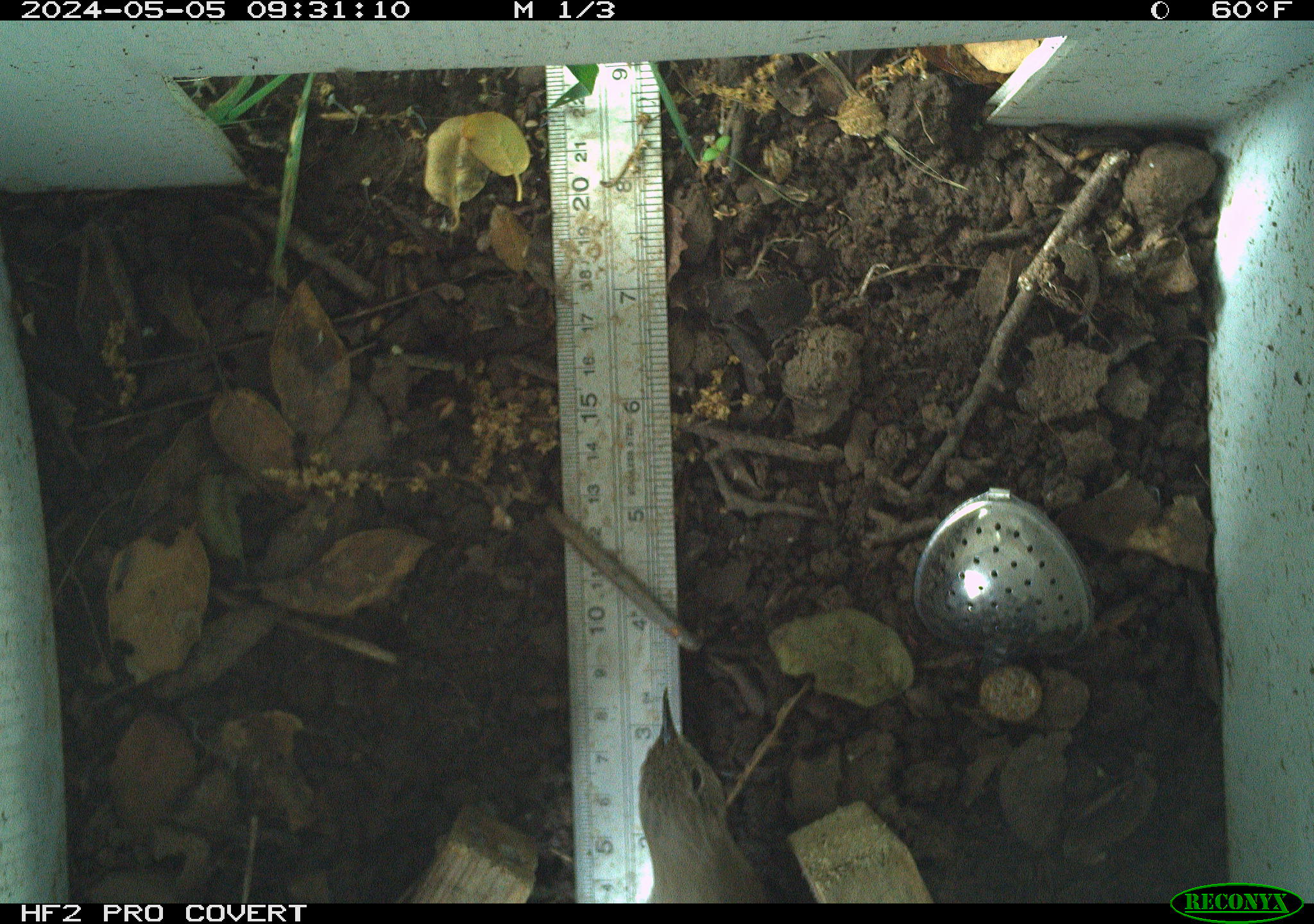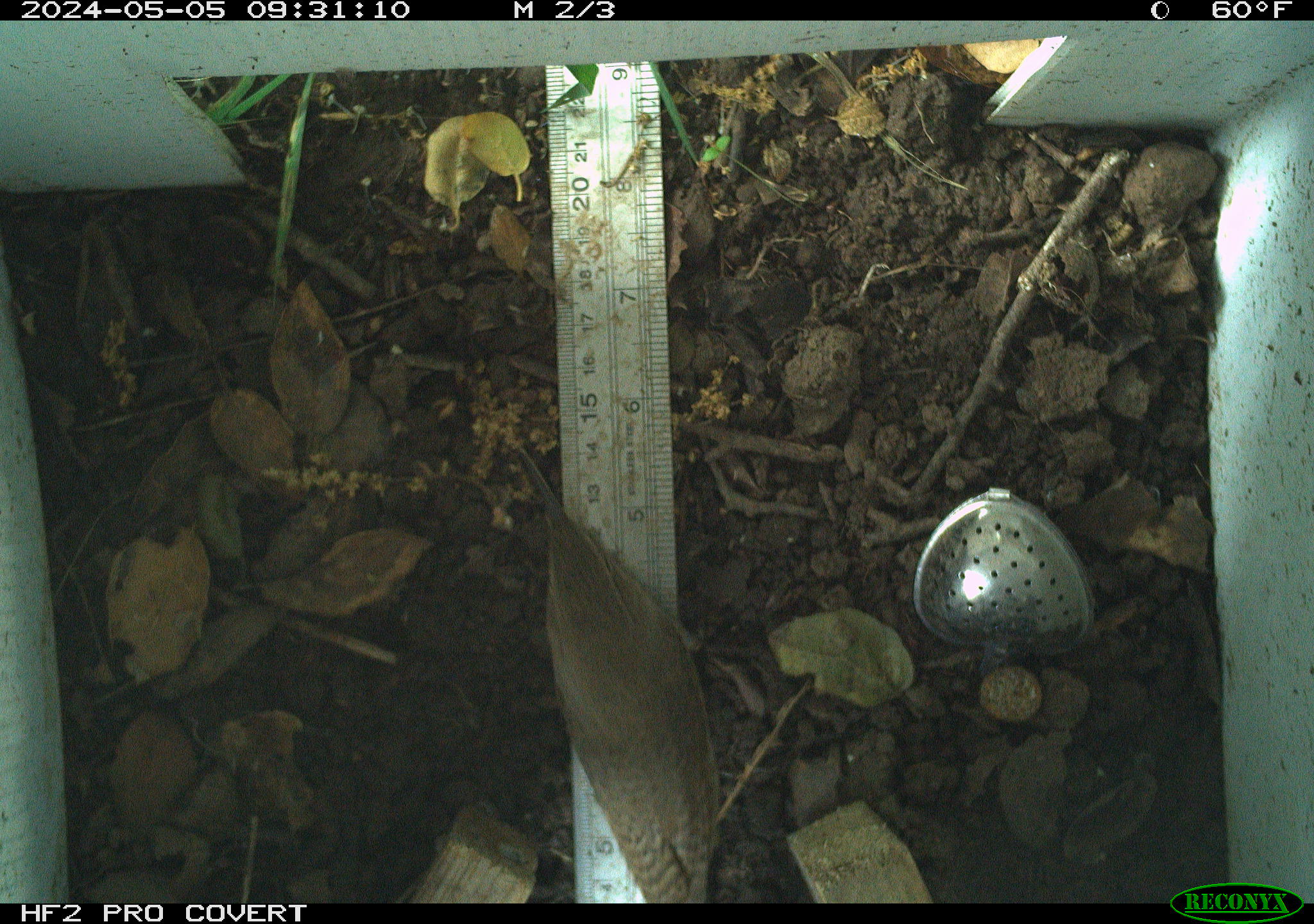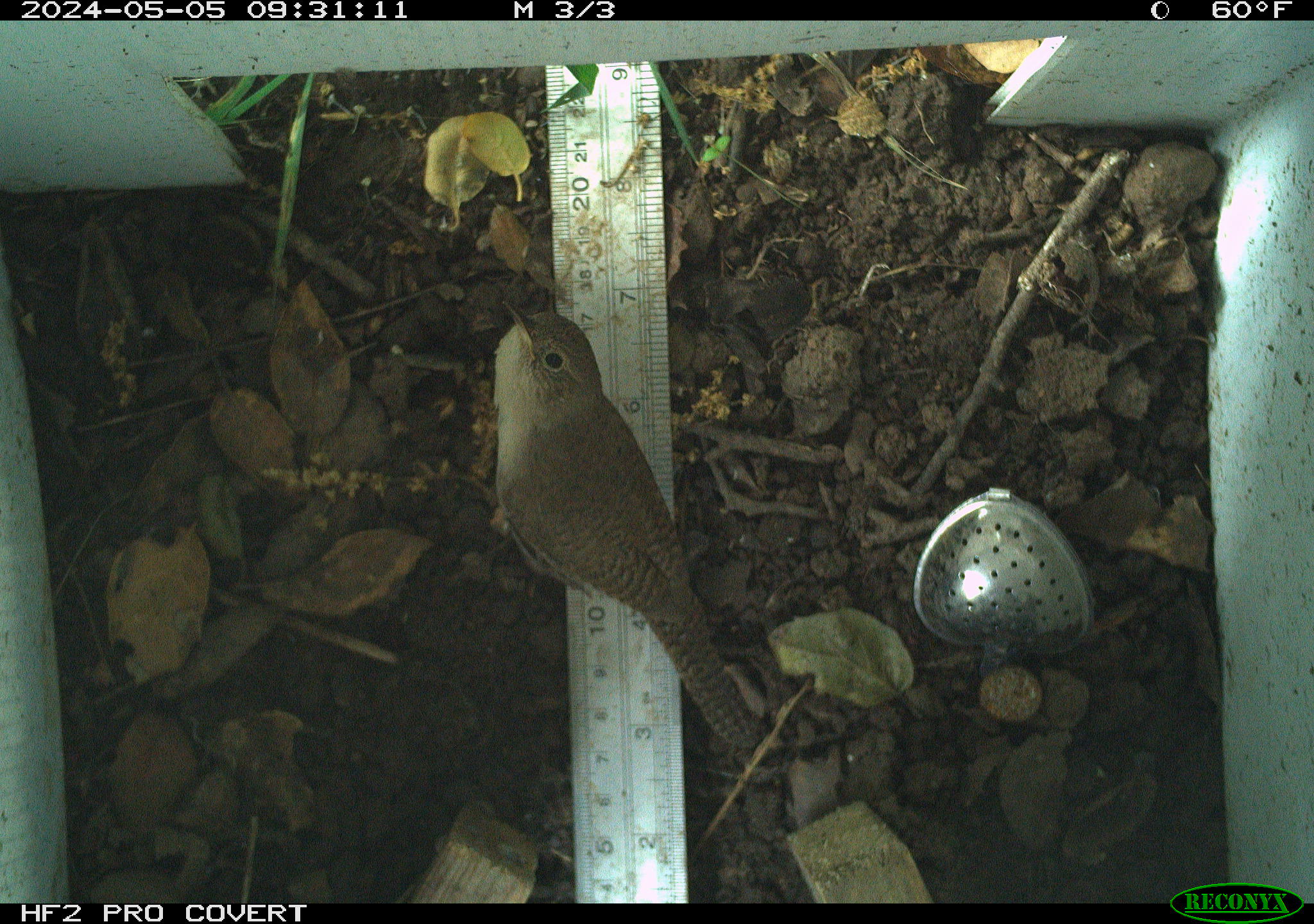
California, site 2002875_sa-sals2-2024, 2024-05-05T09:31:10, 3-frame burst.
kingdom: Animalia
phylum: Chordata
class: Aves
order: Passeriformes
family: Troglodytidae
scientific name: Troglodytidae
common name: wren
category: troglodytidae family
Troglodytidae family (wren) (Troglodytidae).